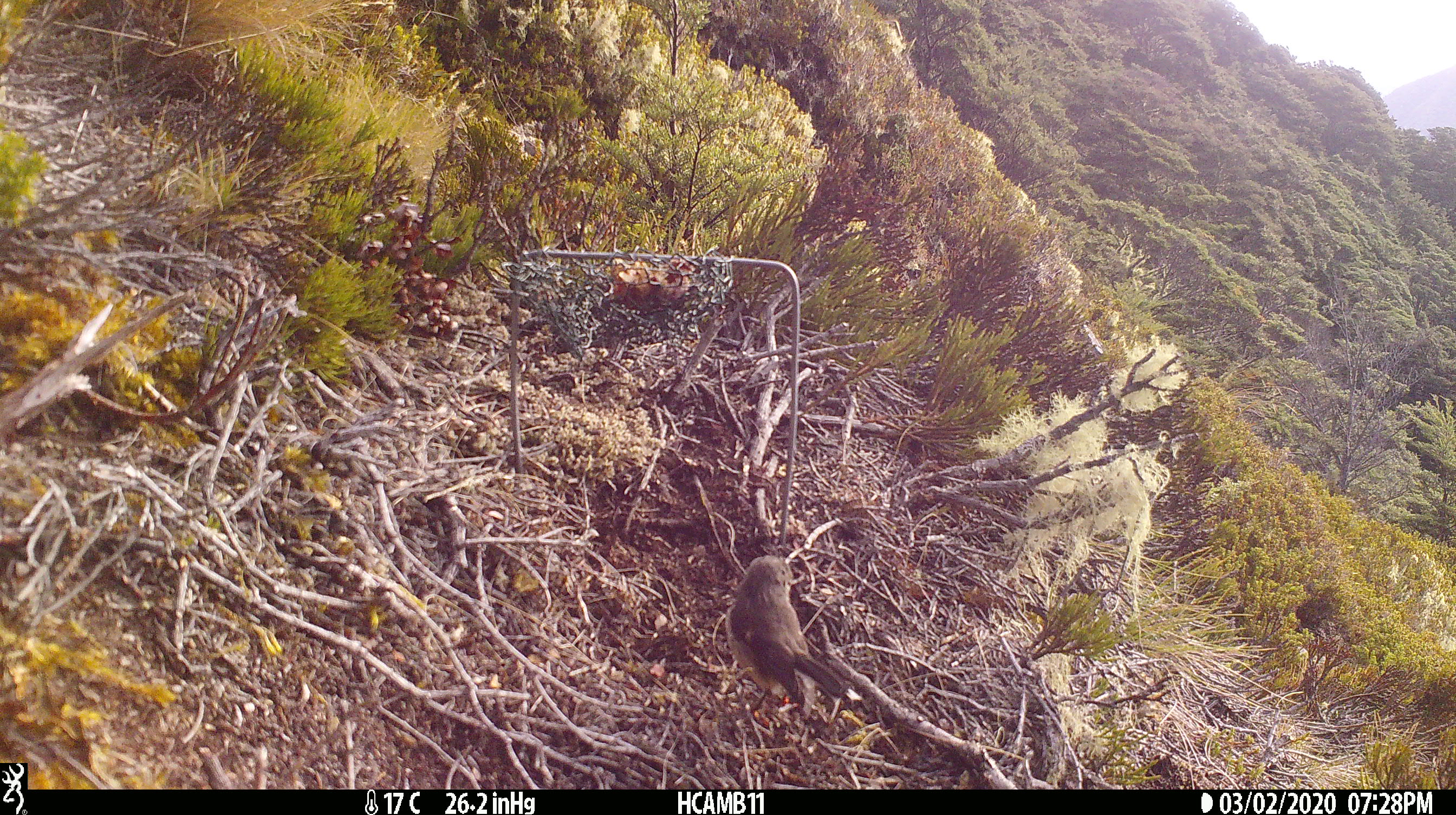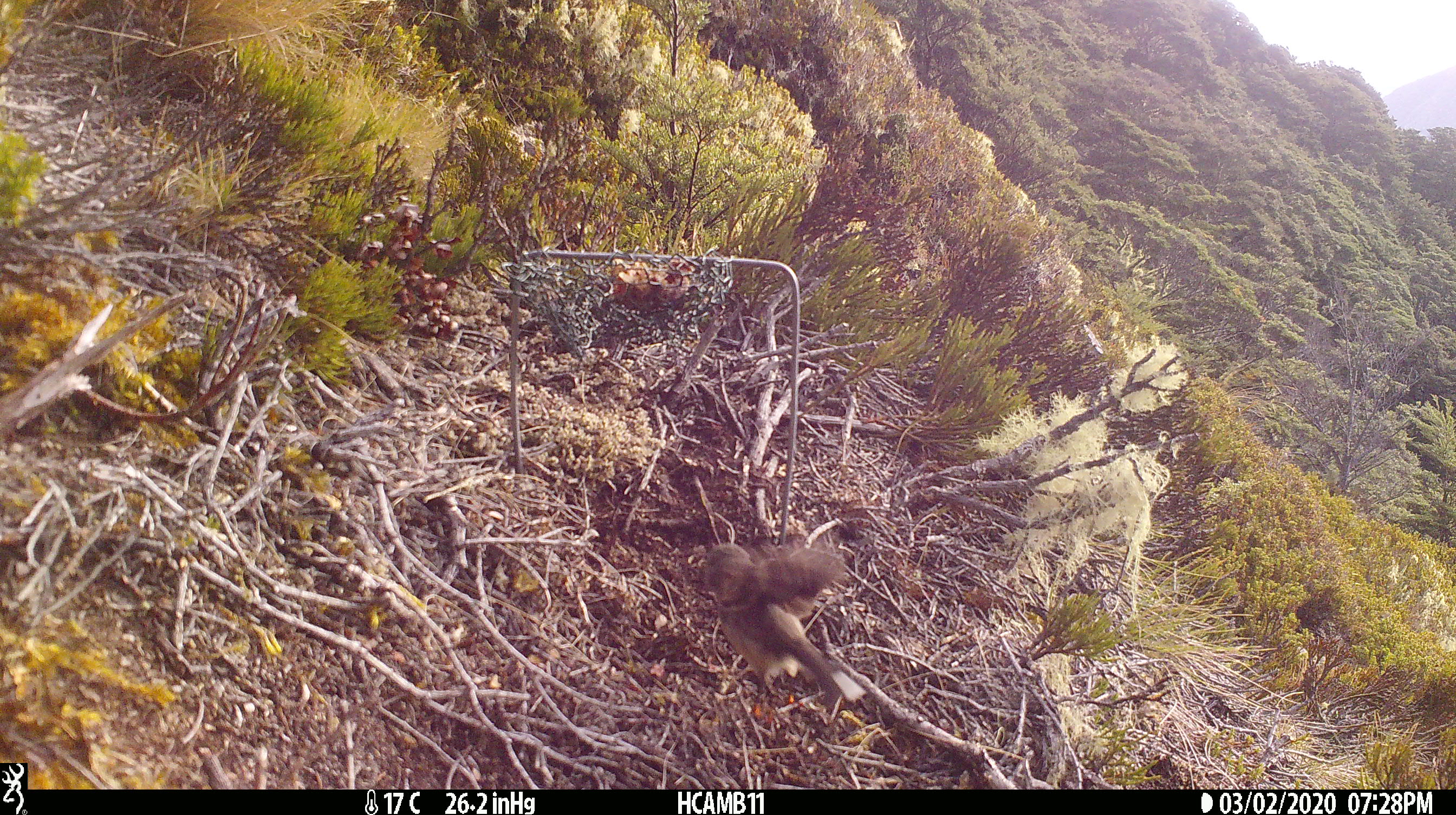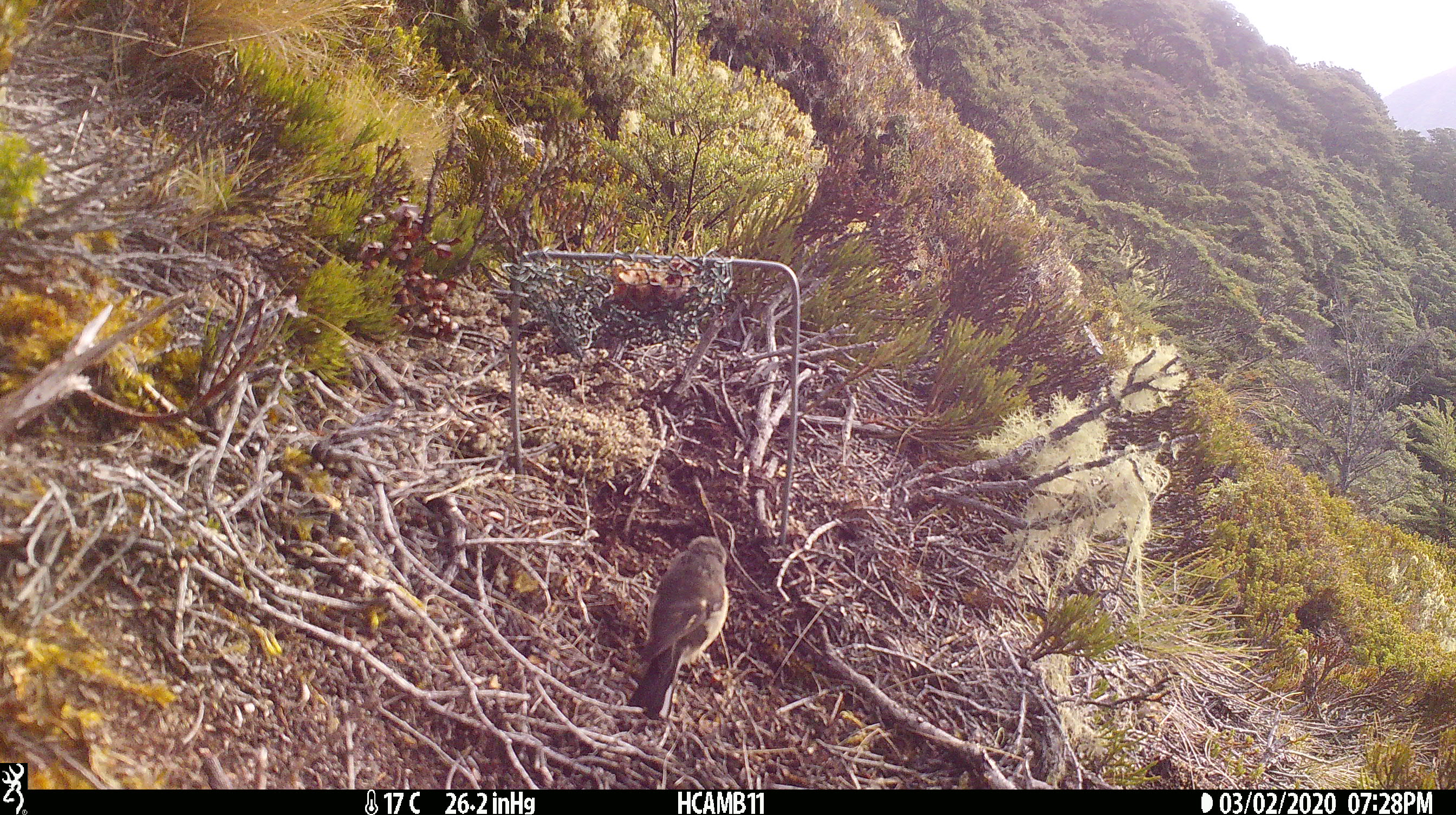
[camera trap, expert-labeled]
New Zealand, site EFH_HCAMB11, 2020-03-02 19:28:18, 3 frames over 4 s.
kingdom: Animalia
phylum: Chordata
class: Aves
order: Passeriformes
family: Petroicidae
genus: Petroica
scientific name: Petroica macrocephala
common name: tomtit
Tomtit (Petroica macrocephala).